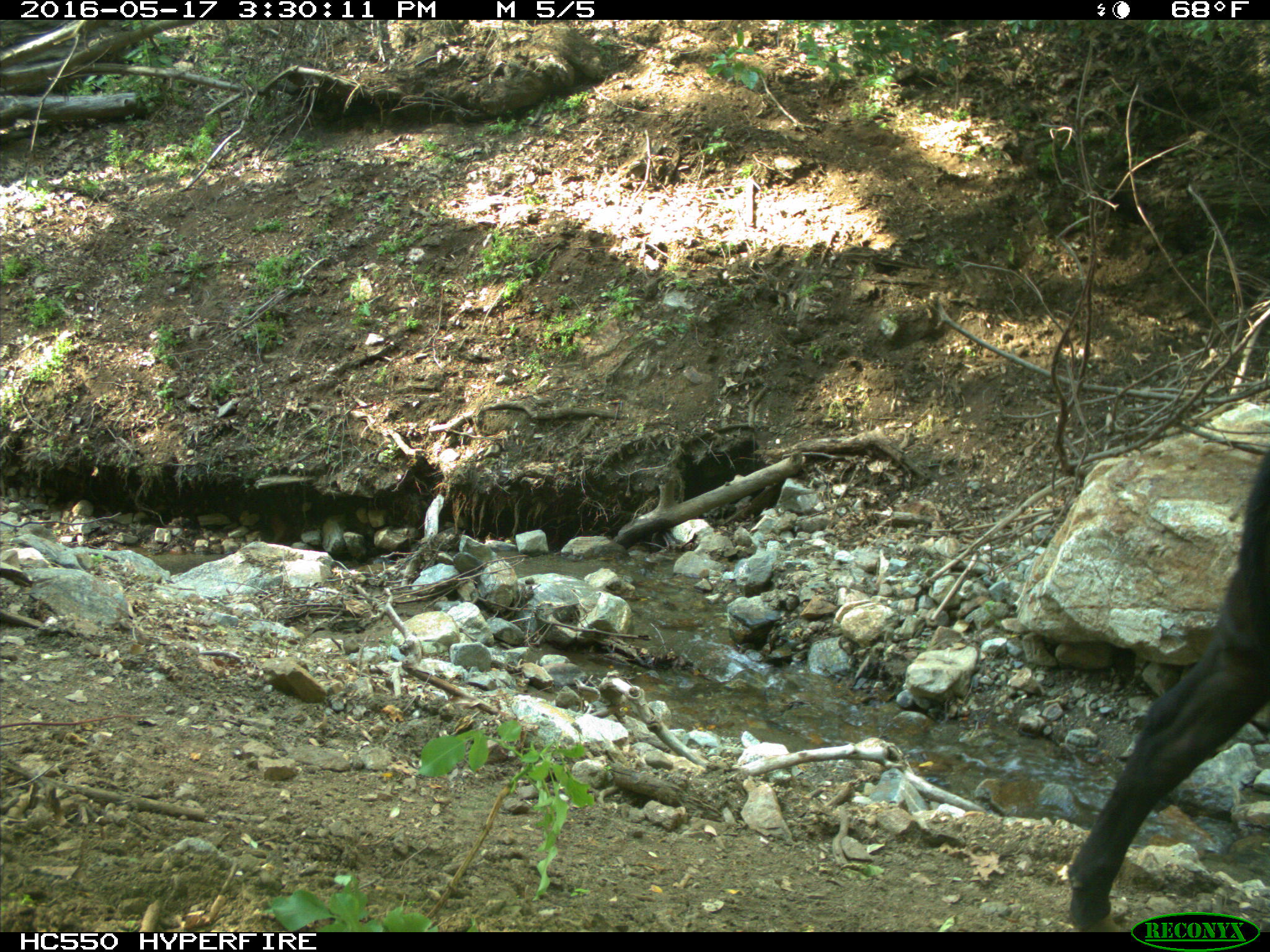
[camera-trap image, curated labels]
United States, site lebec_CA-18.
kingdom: Animalia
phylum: Chordata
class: Mammalia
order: Artiodactyla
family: Bovidae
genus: Bos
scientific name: Bos taurus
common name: domestic cow